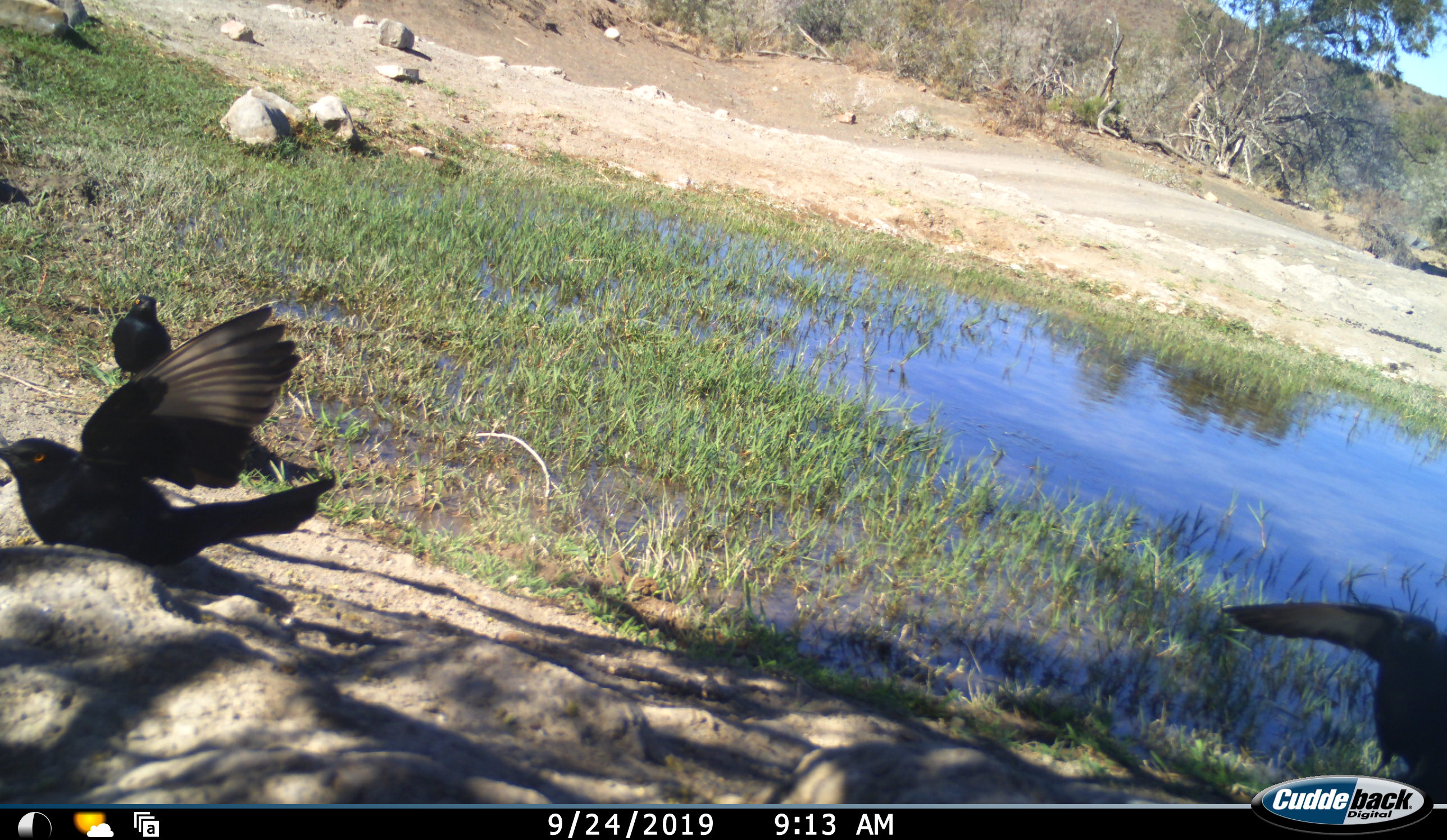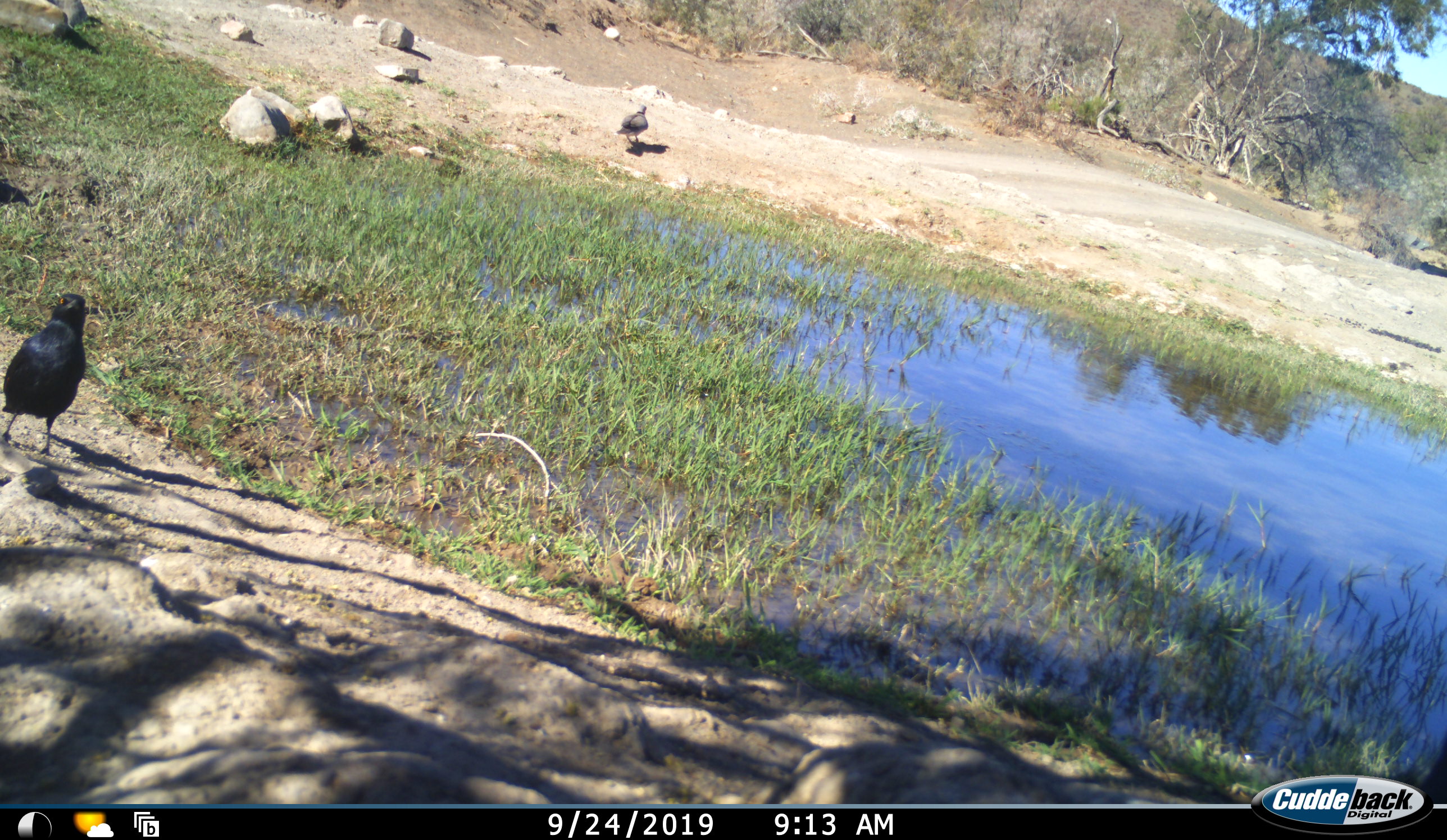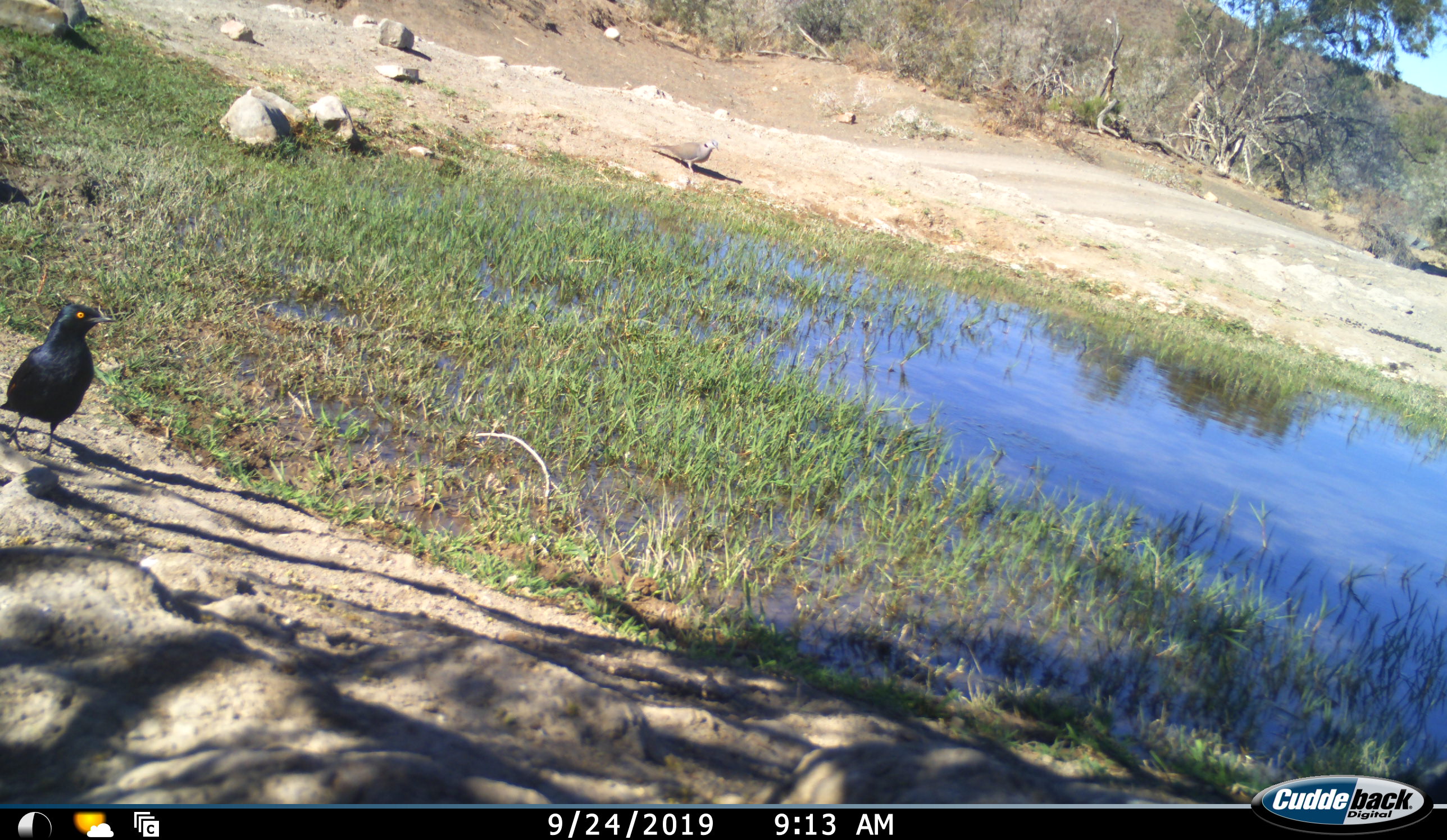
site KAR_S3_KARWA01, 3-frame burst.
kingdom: Animalia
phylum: Chordata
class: Aves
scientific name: Aves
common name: bird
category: birdother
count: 4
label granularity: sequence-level